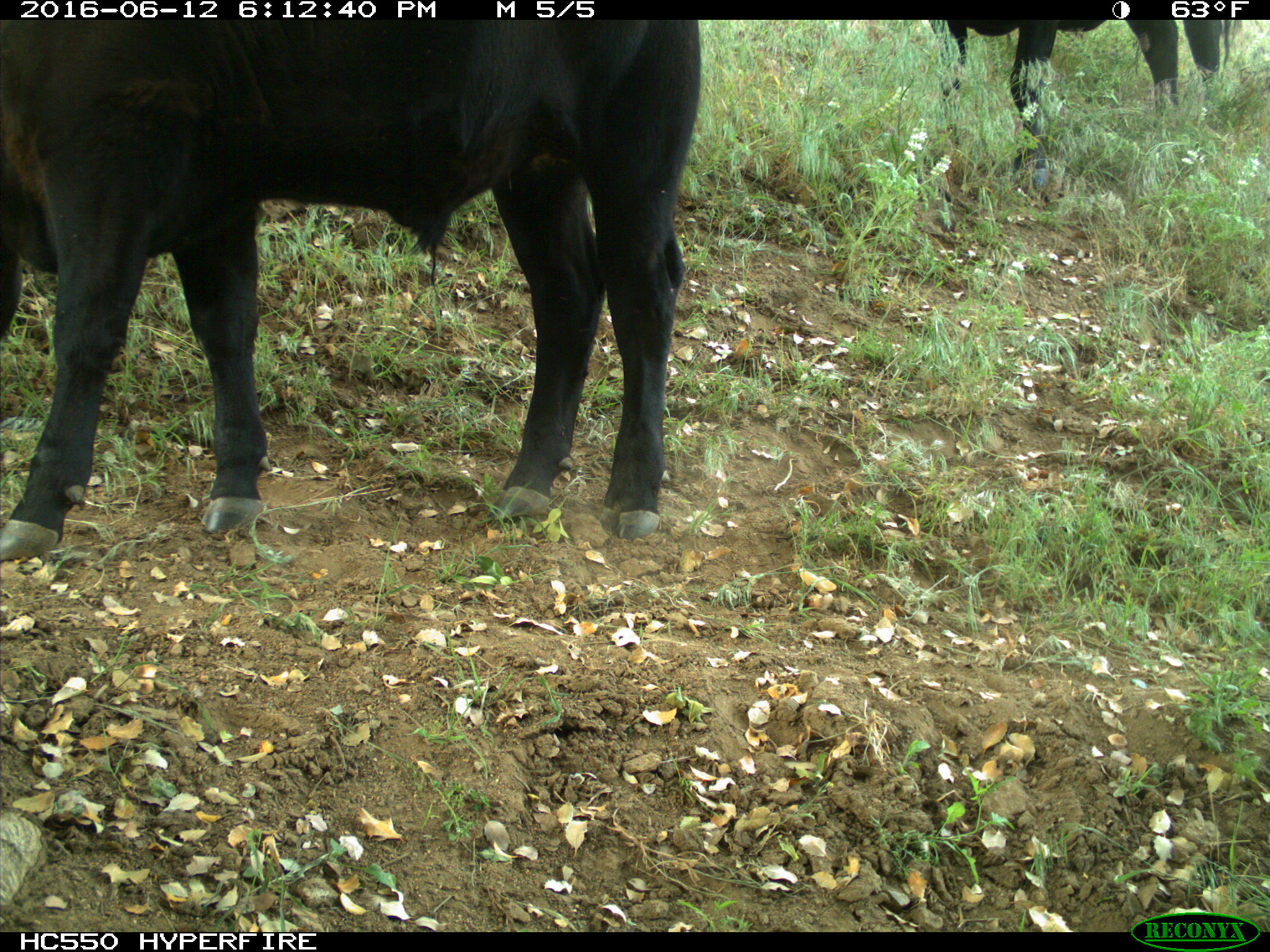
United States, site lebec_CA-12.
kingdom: Animalia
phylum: Chordata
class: Mammalia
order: Artiodactyla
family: Bovidae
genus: Bos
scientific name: Bos taurus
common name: domestic cow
Bos taurus (domestic cow).